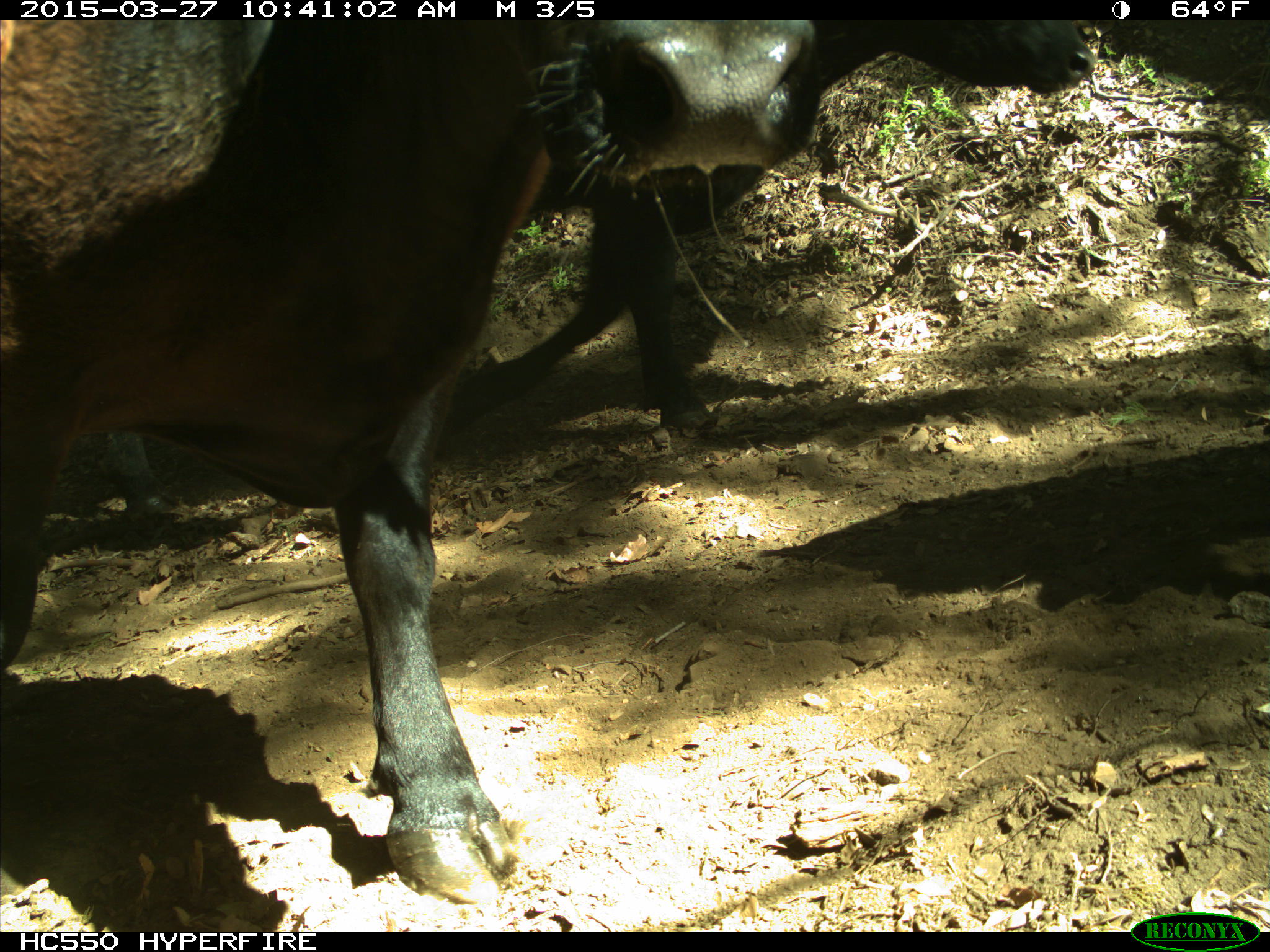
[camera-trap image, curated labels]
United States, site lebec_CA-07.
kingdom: Animalia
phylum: Chordata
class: Mammalia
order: Artiodactyla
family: Bovidae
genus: Bos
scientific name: Bos taurus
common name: domestic cow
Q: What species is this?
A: Bos taurus (domestic cow).